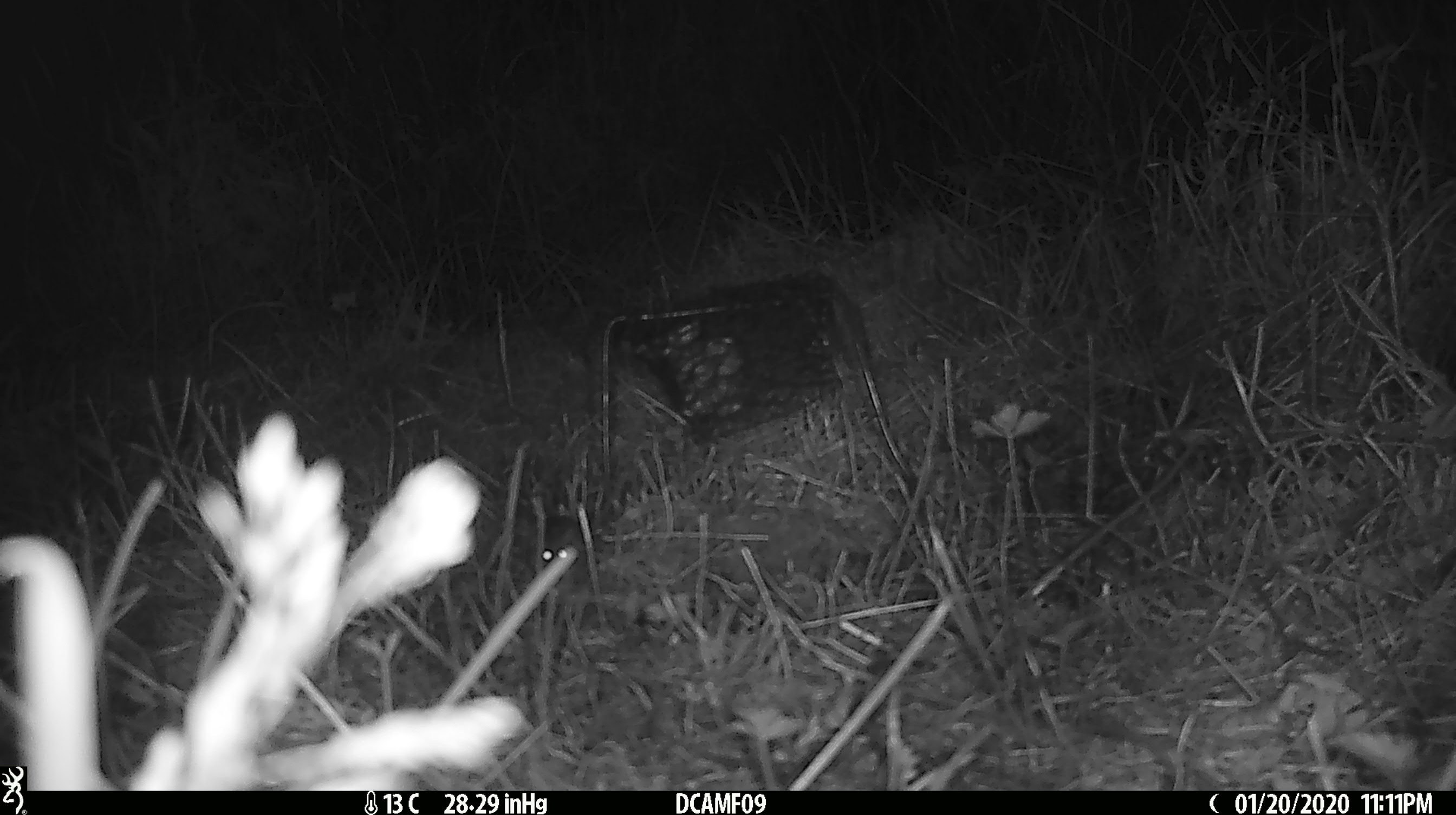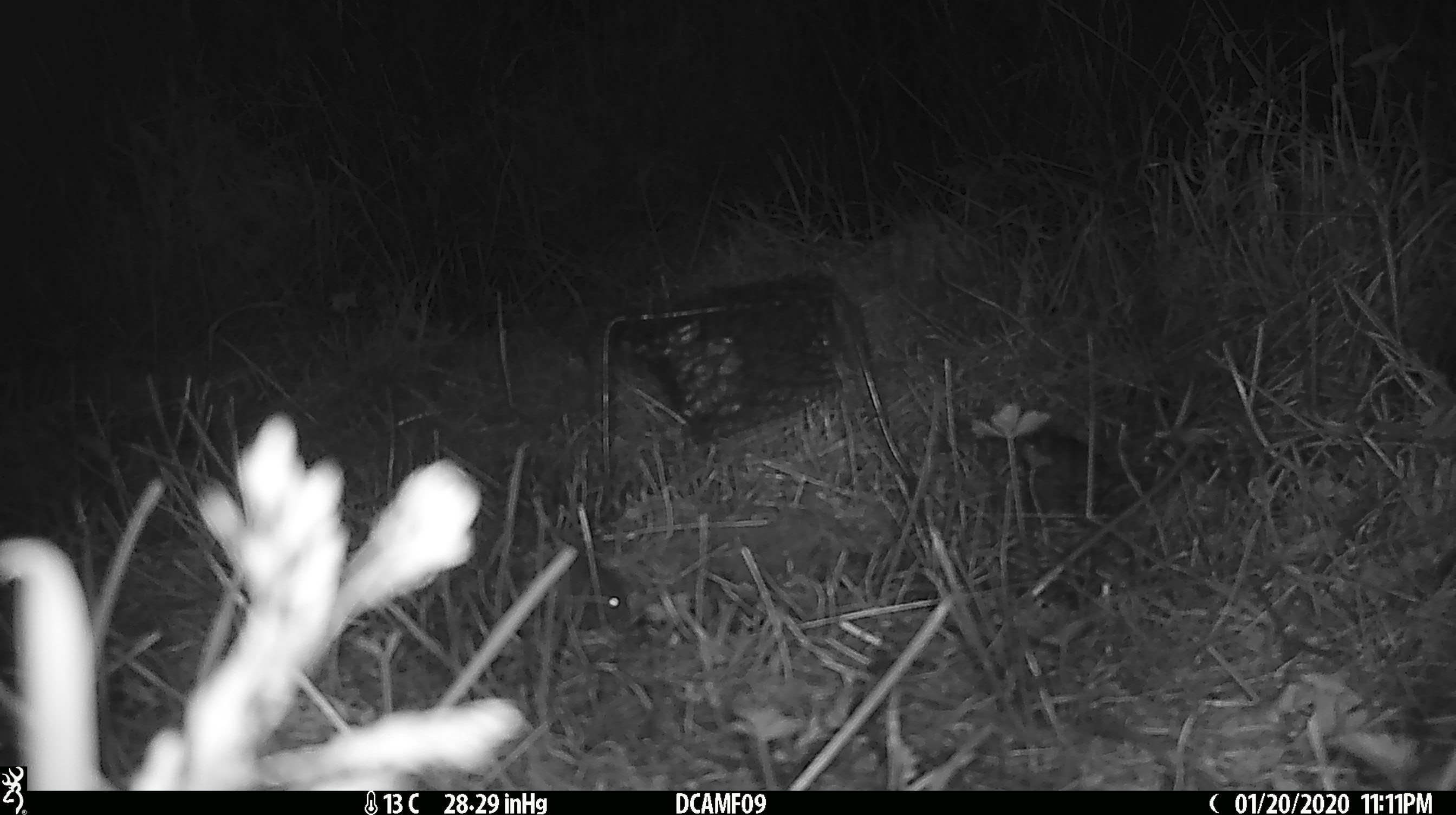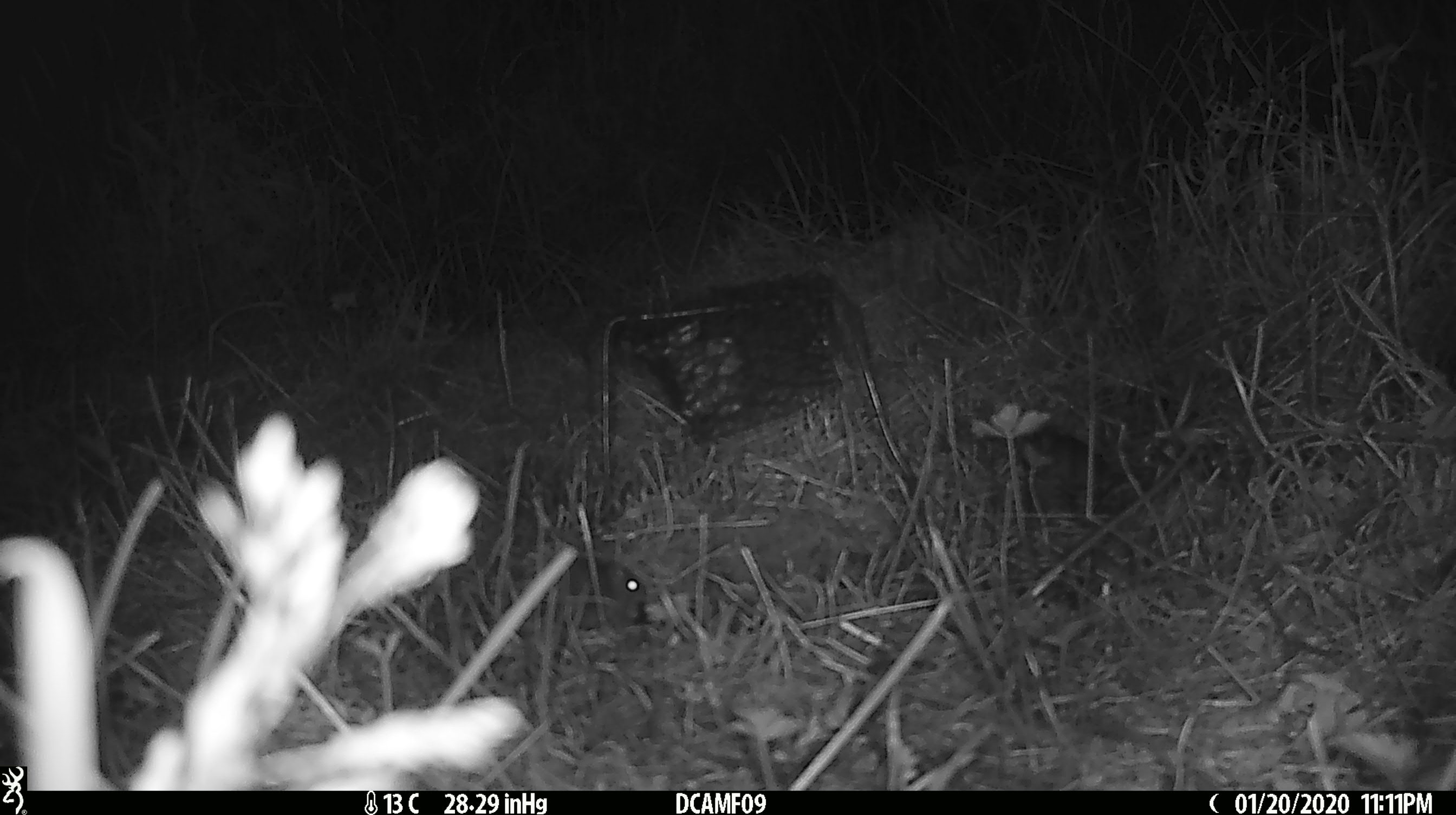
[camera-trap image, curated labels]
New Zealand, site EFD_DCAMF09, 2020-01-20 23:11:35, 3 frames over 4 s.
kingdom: Animalia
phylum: Chordata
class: Mammalia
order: Rodentia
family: Muridae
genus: Mus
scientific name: Mus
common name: mouse